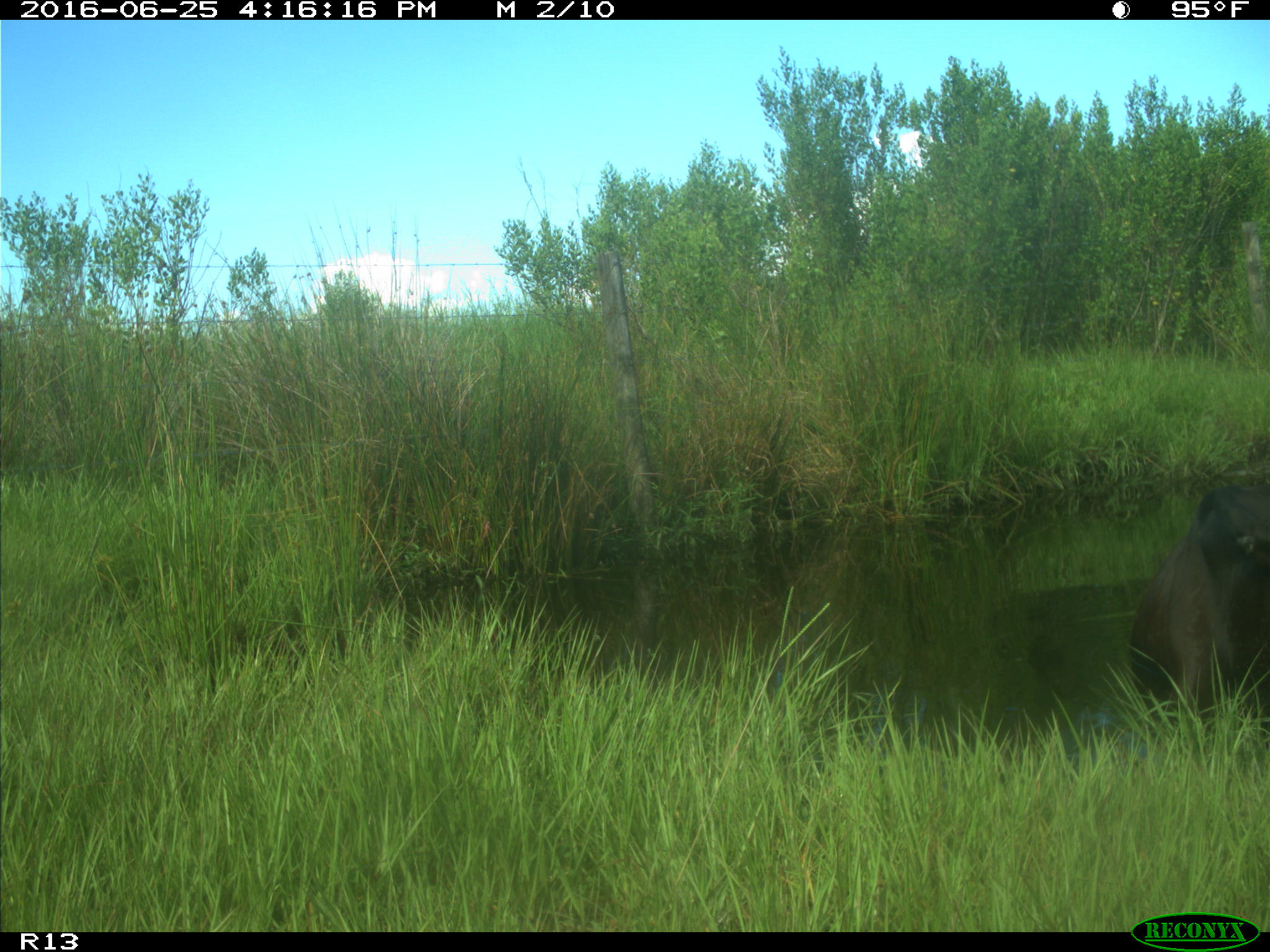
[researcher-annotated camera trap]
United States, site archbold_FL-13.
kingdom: Animalia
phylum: Chordata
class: Mammalia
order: Artiodactyla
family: Bovidae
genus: Bos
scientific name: Bos taurus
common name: domestic cow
Bos taurus (domestic cow).